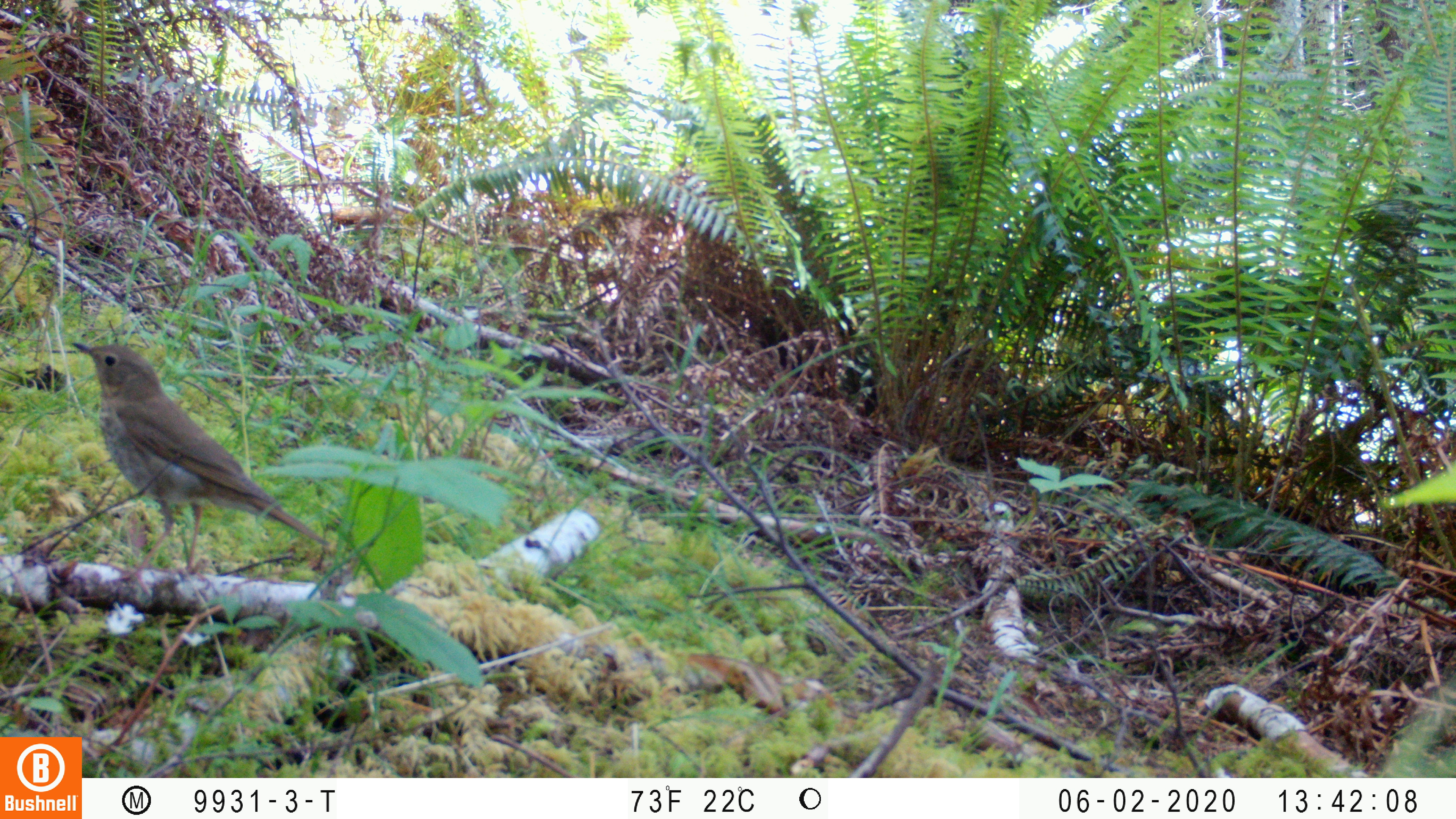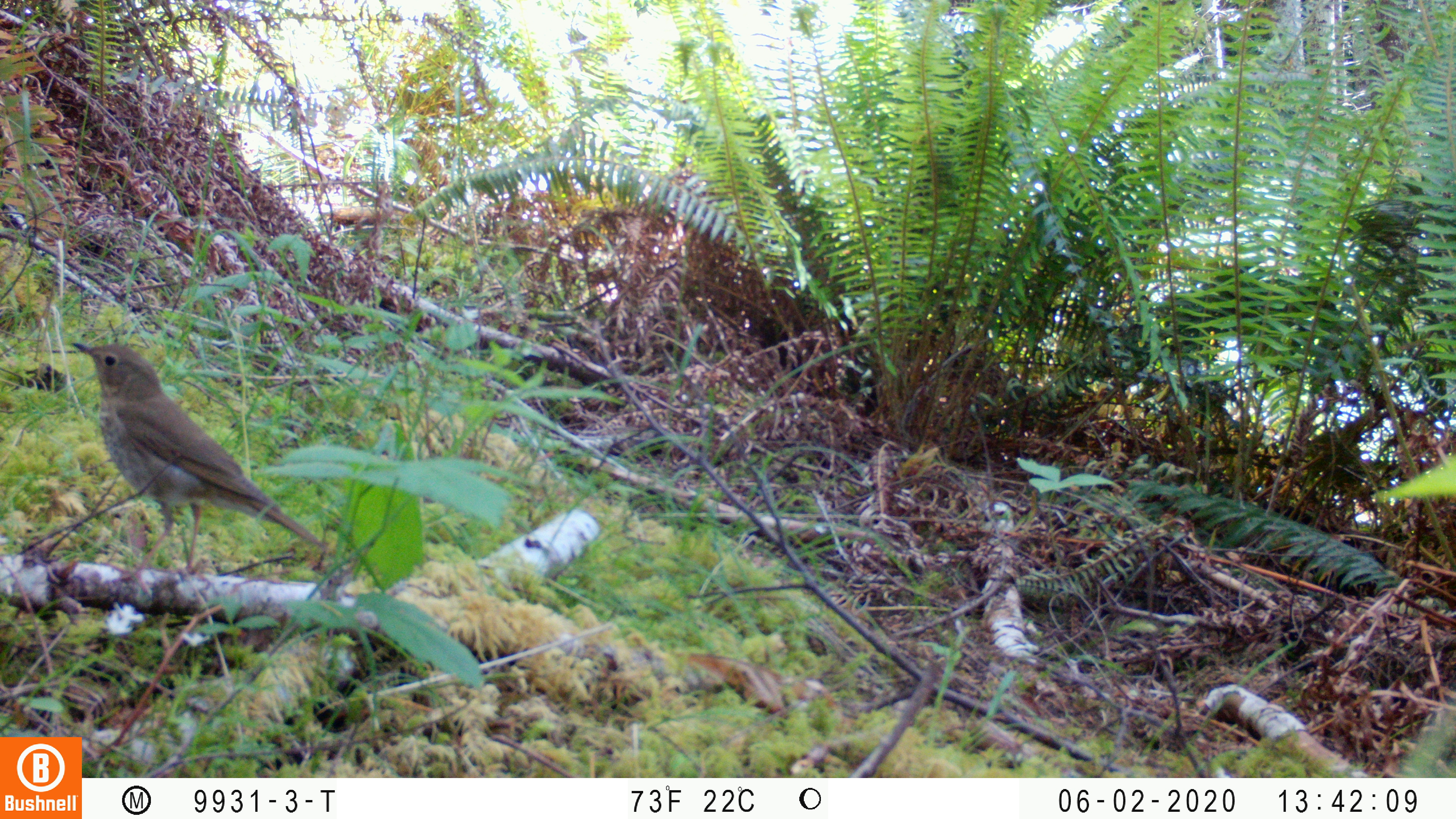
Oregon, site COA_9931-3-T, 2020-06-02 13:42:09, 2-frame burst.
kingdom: Animalia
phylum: Chordata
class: Aves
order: Passeriformes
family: Turdidae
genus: Catharus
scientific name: Catharus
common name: brown thrushes and nightingale-thrushes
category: catharus species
Catharus species (brown thrushes and nightingale-thrushes) (Catharus).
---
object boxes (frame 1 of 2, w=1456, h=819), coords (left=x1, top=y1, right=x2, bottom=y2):
catharus species: (left=58, top=325, right=348, bottom=585)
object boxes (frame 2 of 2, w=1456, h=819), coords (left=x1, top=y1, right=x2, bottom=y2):
catharus species: (left=54, top=315, right=344, bottom=593)